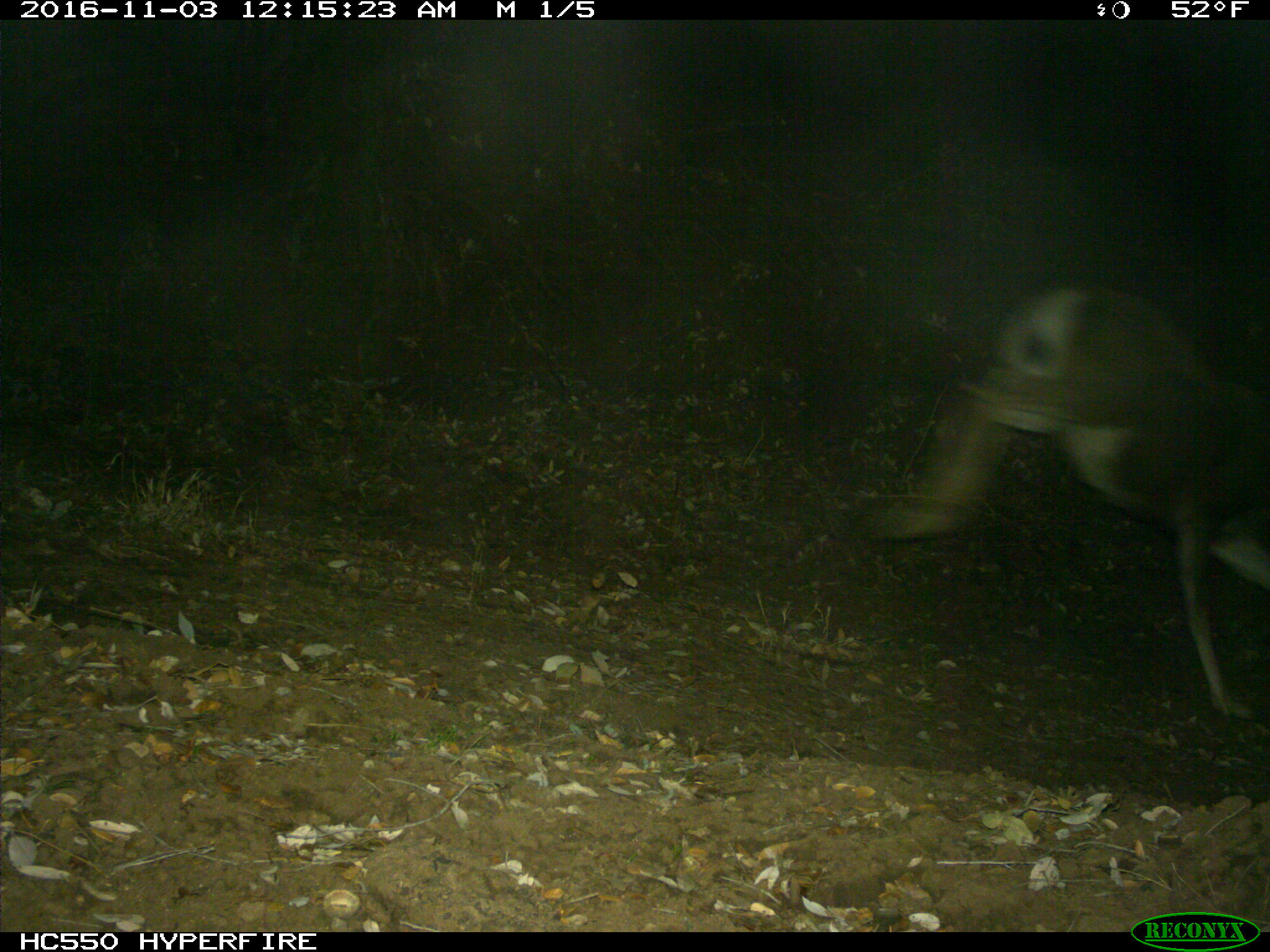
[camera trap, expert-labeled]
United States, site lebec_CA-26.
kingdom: Animalia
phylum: Chordata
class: Mammalia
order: Artiodactyla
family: Cervidae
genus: Odocoileus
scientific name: Odocoileus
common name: deer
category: unidentified deer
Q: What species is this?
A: Unidentified deer (deer) (Odocoileus).